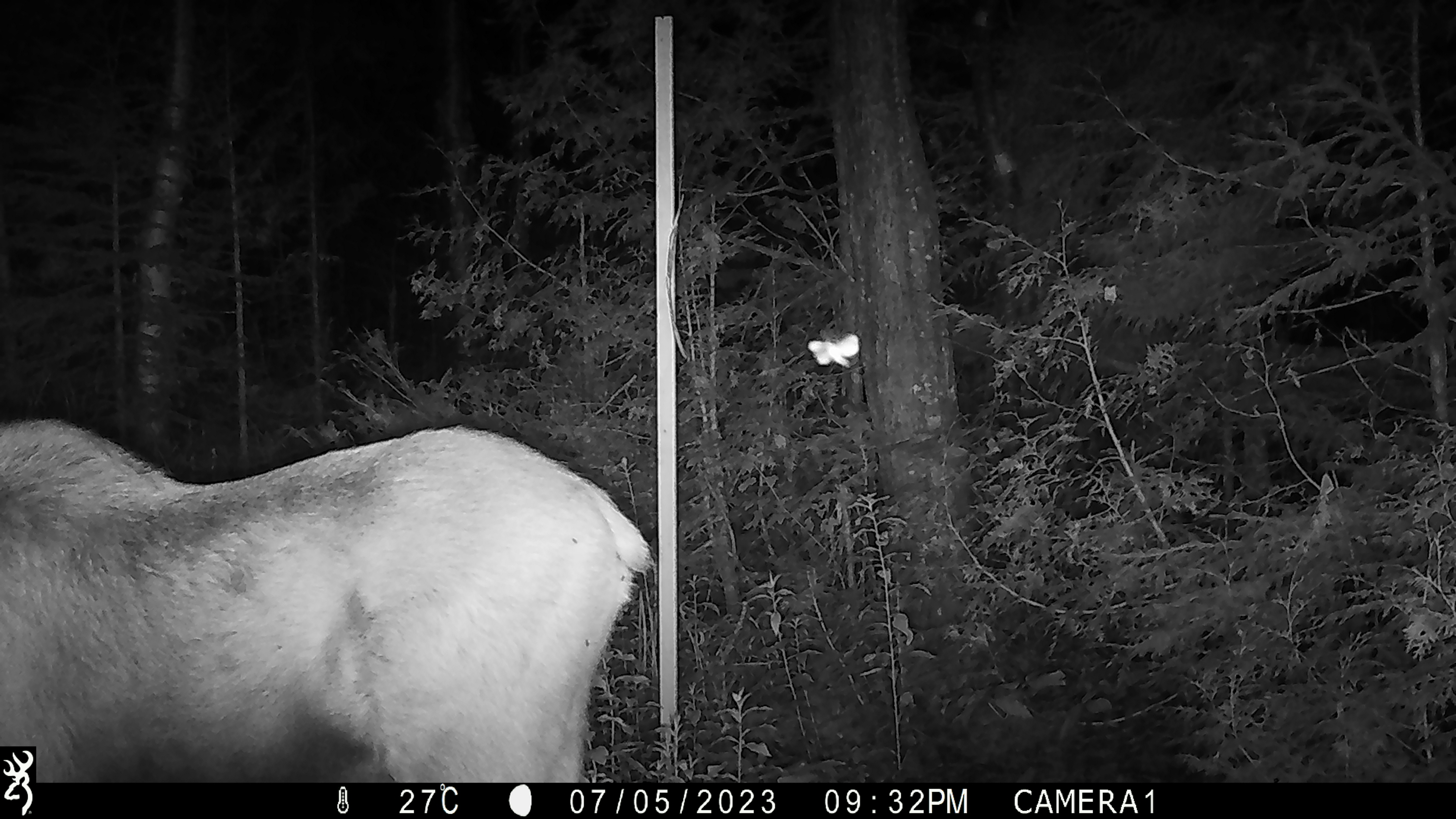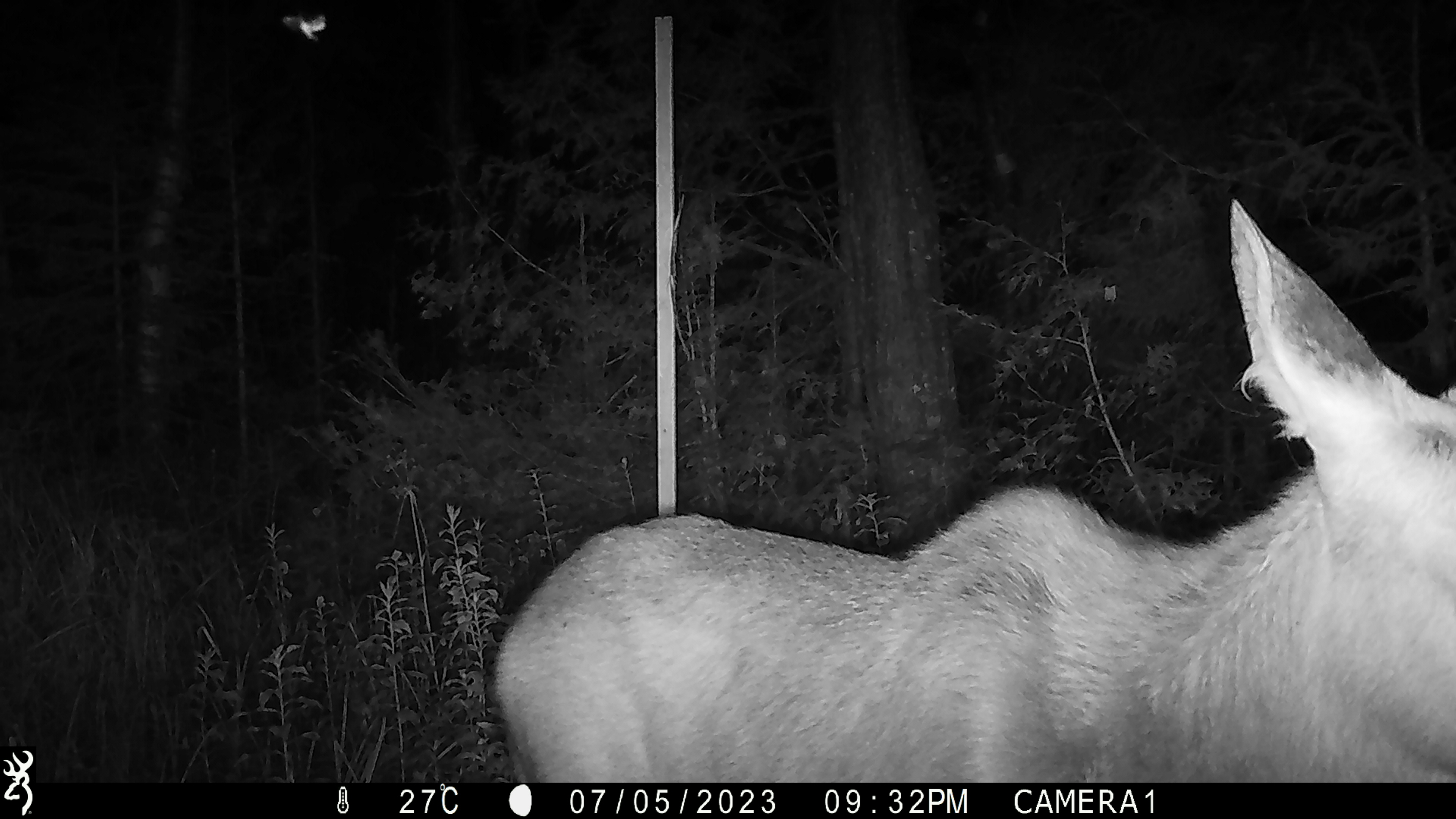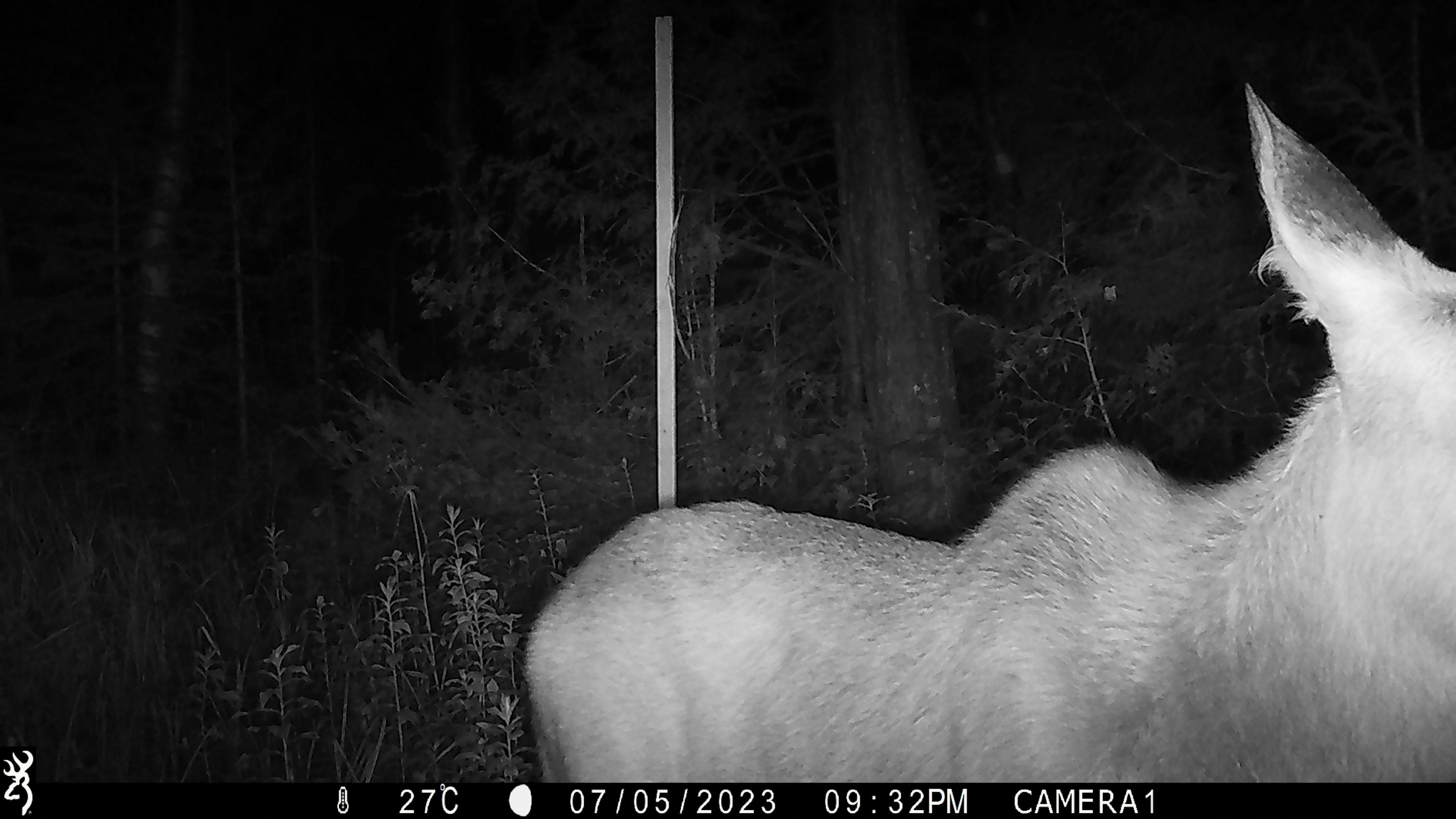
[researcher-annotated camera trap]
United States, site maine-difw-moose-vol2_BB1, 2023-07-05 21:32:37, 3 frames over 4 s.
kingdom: Animalia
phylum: Chordata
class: Mammalia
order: Artiodactyla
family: Cervidae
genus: Alces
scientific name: Alces alces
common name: moose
Moose (Alces alces).